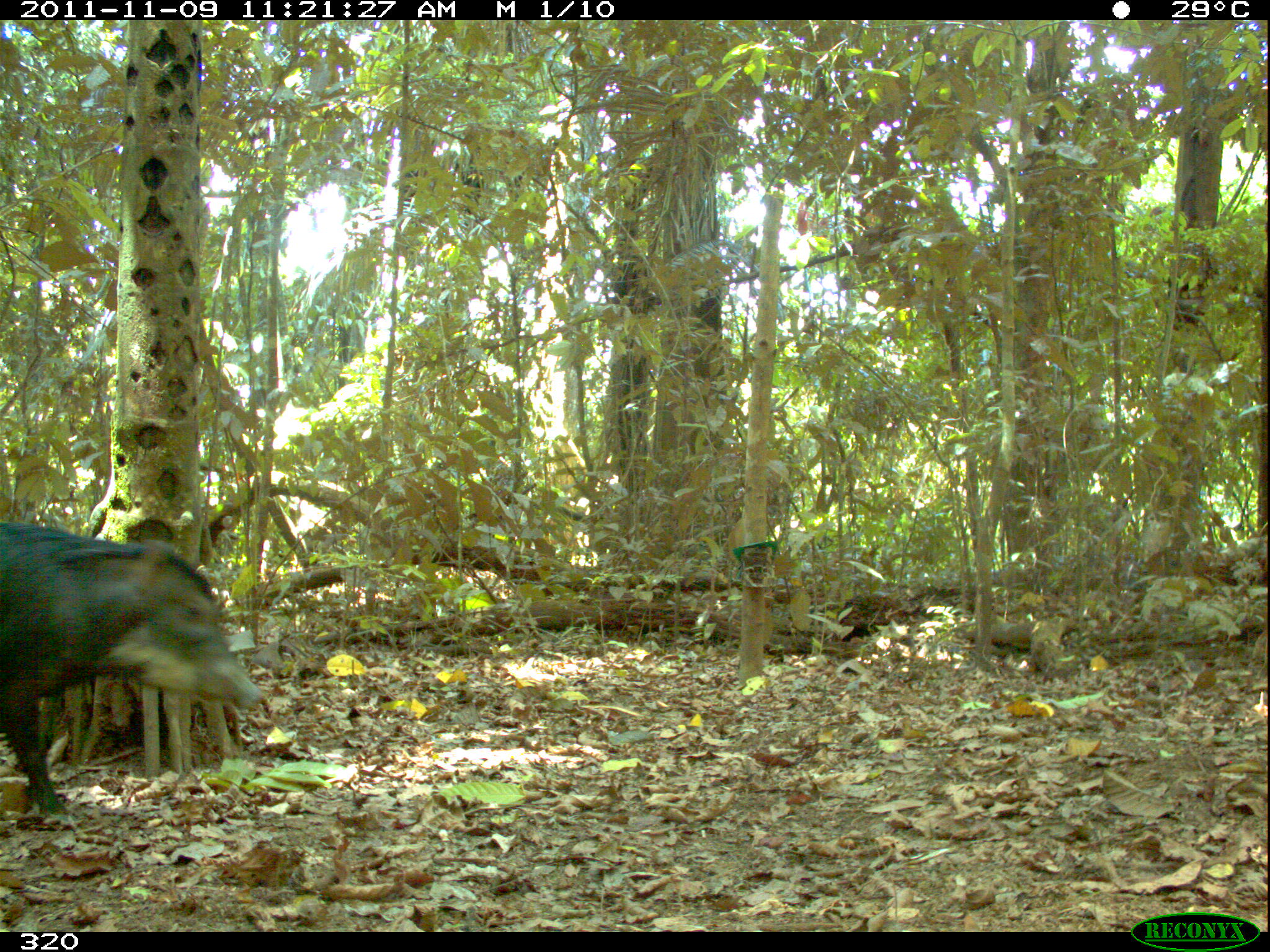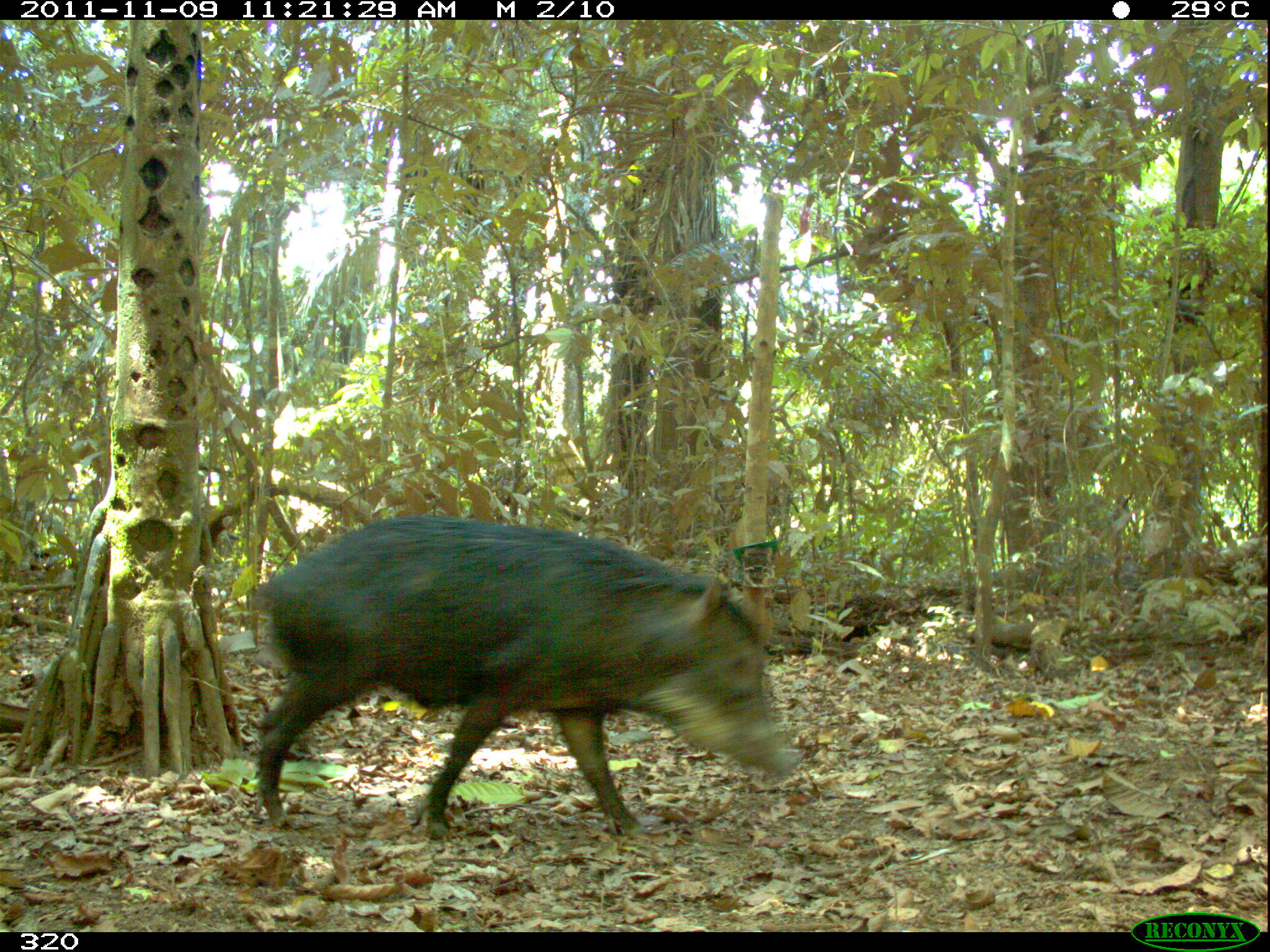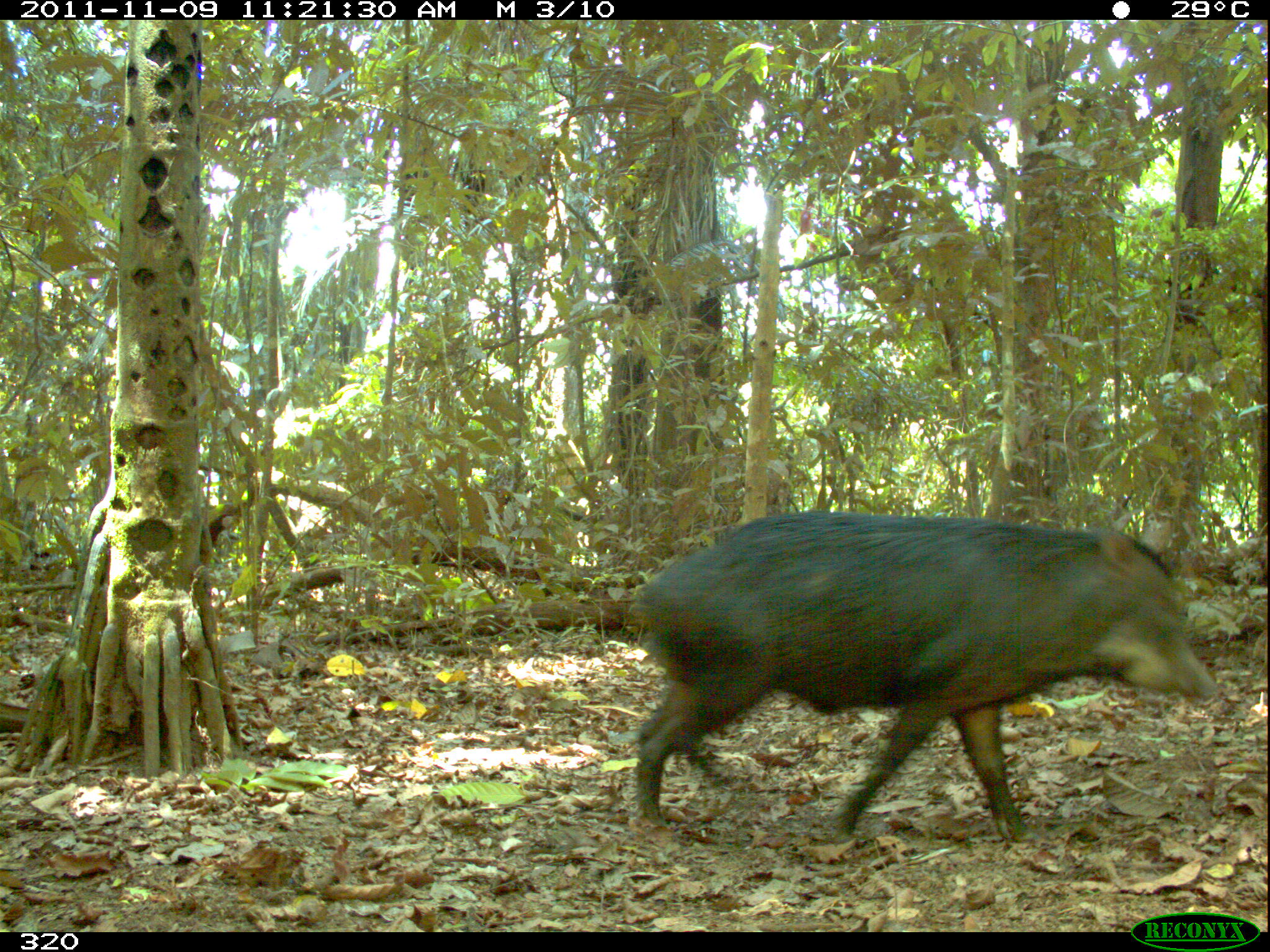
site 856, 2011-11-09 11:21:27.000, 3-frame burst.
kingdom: Animalia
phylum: Chordata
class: Mammalia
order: Artiodactyla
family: Tayassuidae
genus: Tayassu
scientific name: Tayassu pecari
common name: white-lipped peccary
Tayassu pecari (white-lipped peccary).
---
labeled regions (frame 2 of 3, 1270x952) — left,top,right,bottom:
tayassu pecari: 252,516,801,842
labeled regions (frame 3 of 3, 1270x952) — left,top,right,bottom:
tayassu pecari: 629,508,1221,846